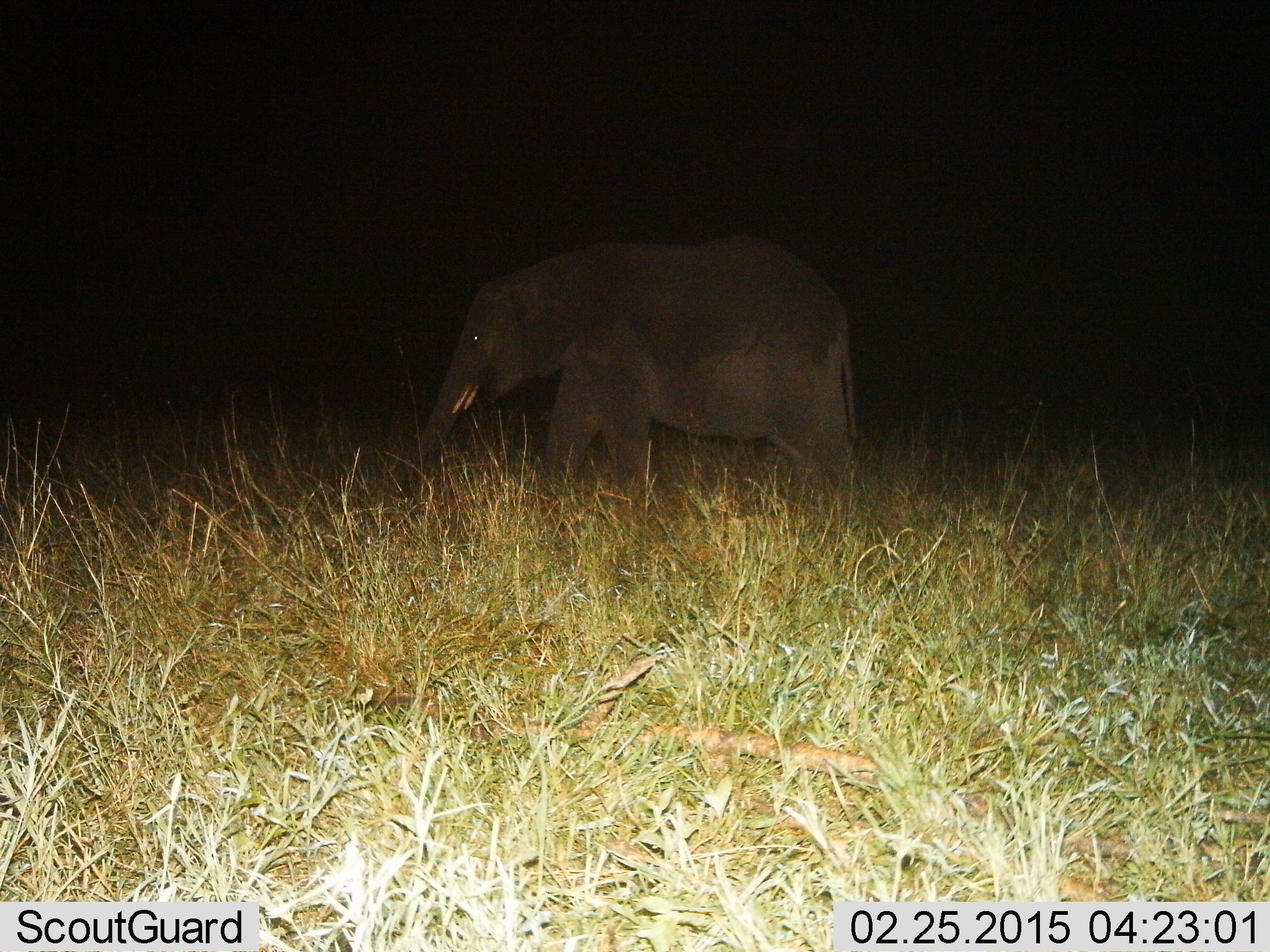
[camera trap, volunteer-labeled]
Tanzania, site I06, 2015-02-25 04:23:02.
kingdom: Animalia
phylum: Chordata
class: Mammalia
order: Proboscidea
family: Elephantidae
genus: Loxodonta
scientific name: Loxodonta africana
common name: african bush elephant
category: elephant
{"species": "elephant (african bush elephant) (Loxodonta africana)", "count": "1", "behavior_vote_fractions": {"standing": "20%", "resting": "0%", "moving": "70%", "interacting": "0%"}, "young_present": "10%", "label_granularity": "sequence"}